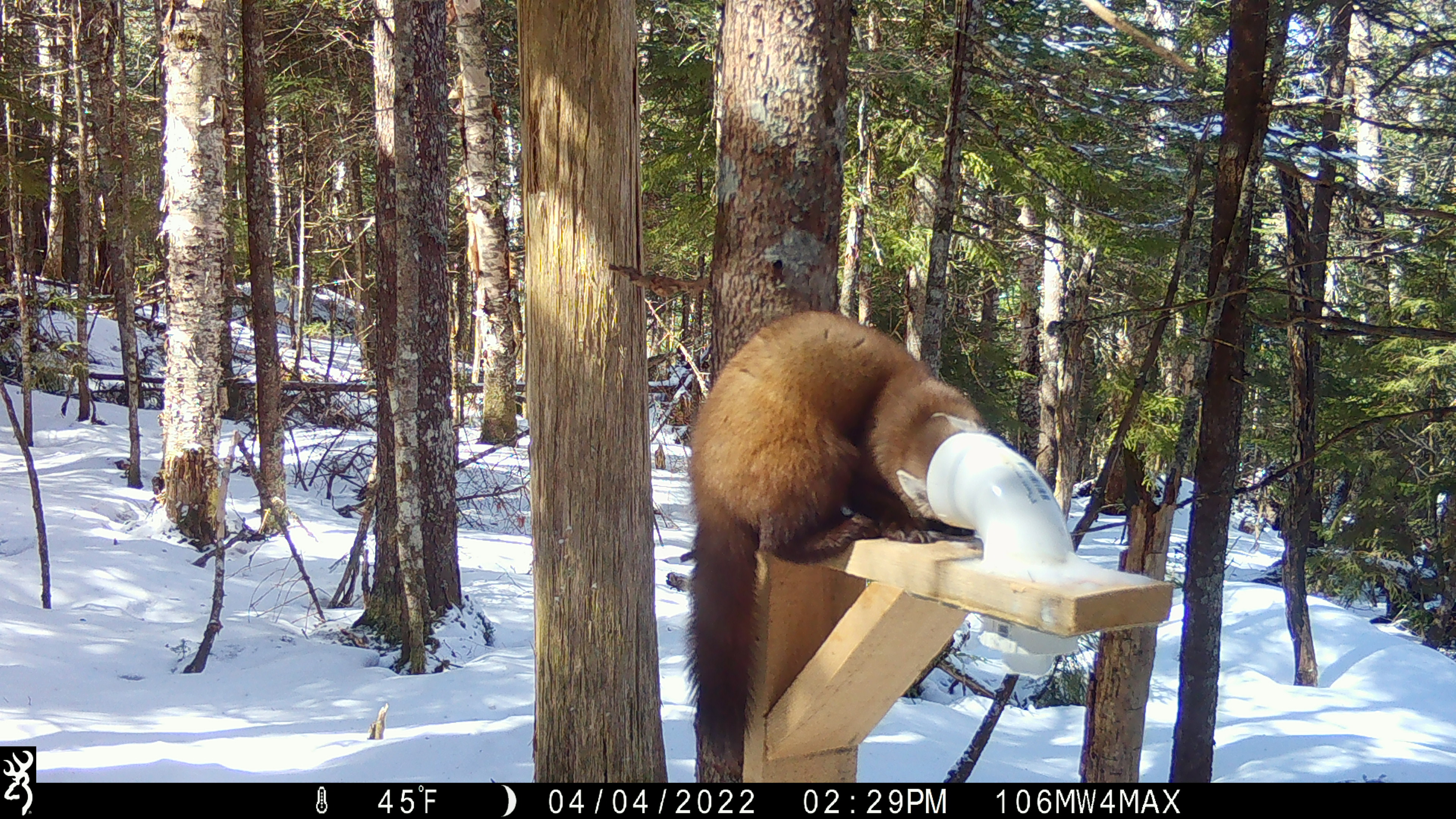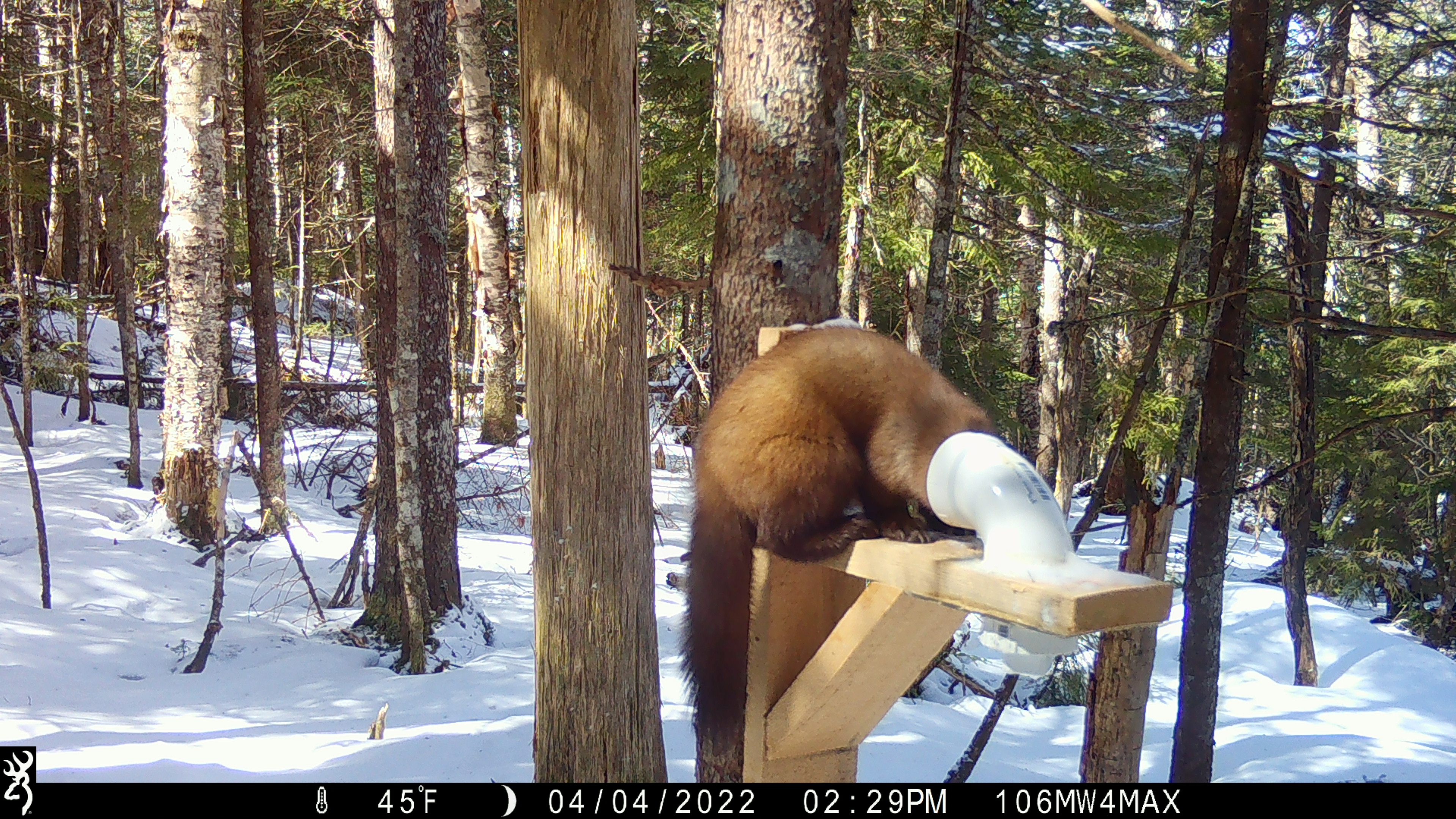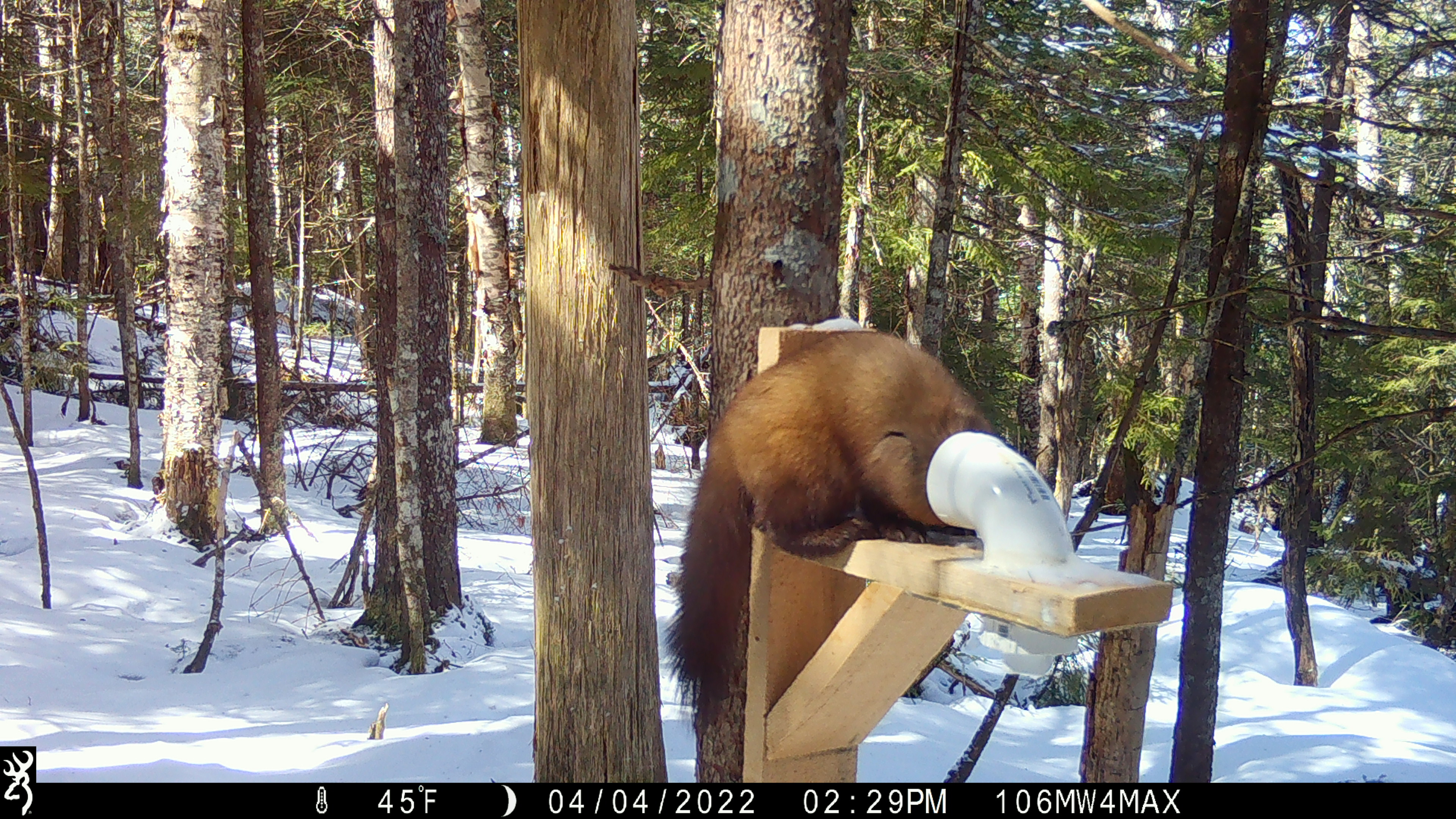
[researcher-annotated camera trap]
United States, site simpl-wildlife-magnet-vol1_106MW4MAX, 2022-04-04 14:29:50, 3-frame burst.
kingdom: Animalia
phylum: Chordata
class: Mammalia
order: Carnivora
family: Mustelidae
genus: Martes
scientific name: Martes americana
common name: american marten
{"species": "american marten (Martes americana)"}